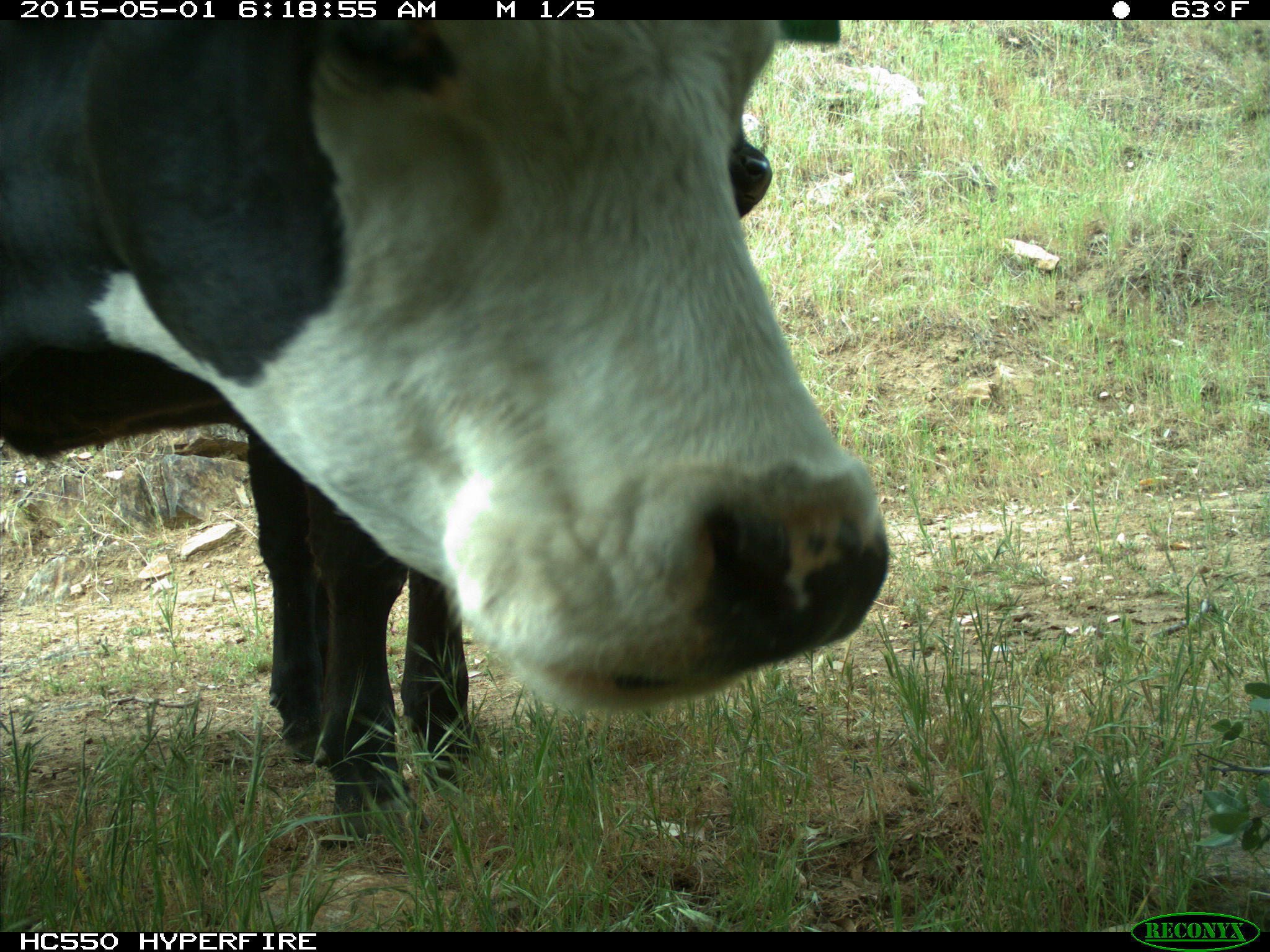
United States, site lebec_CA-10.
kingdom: Animalia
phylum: Chordata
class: Mammalia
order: Artiodactyla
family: Bovidae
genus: Bos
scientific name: Bos taurus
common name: domestic cow